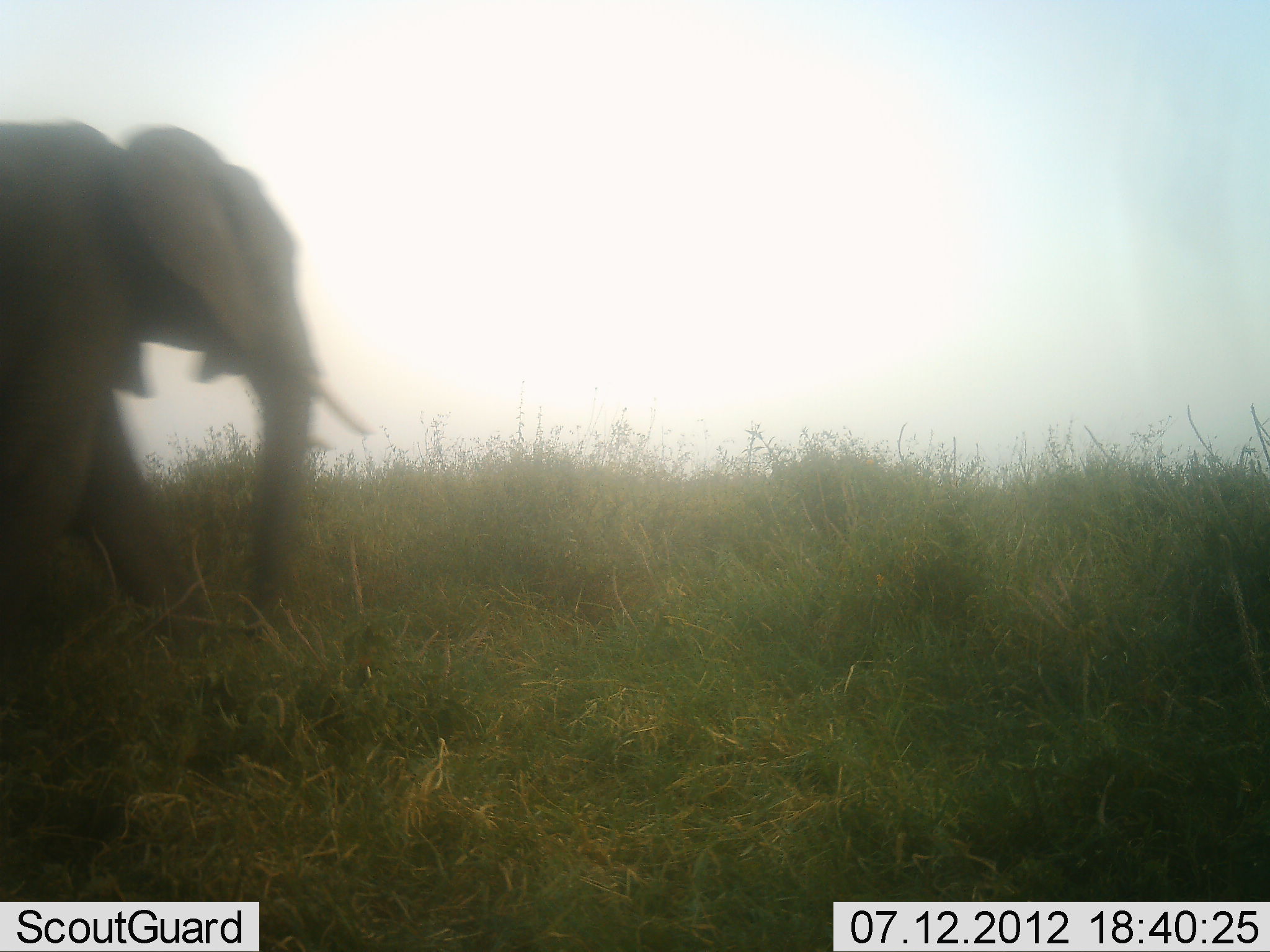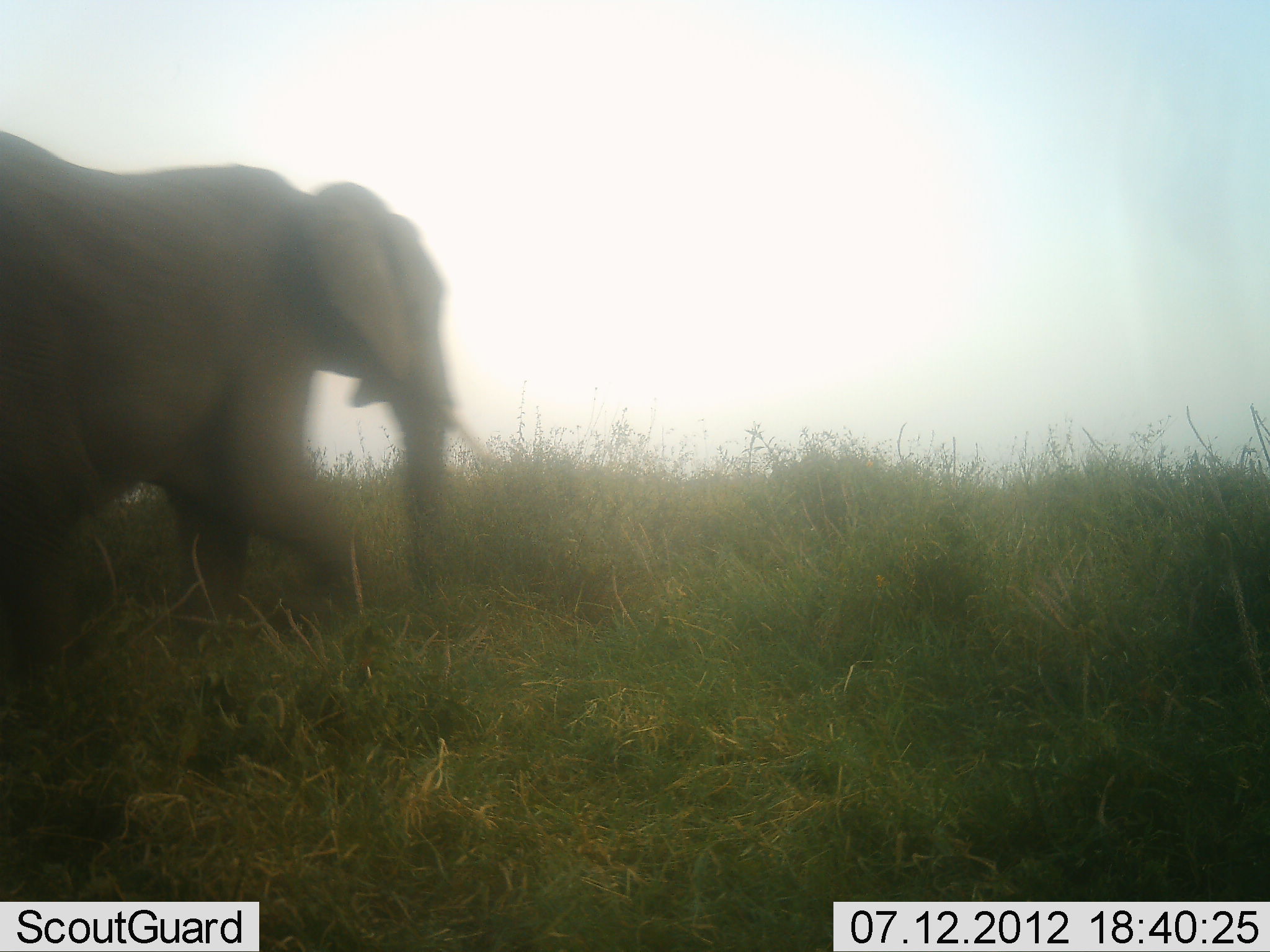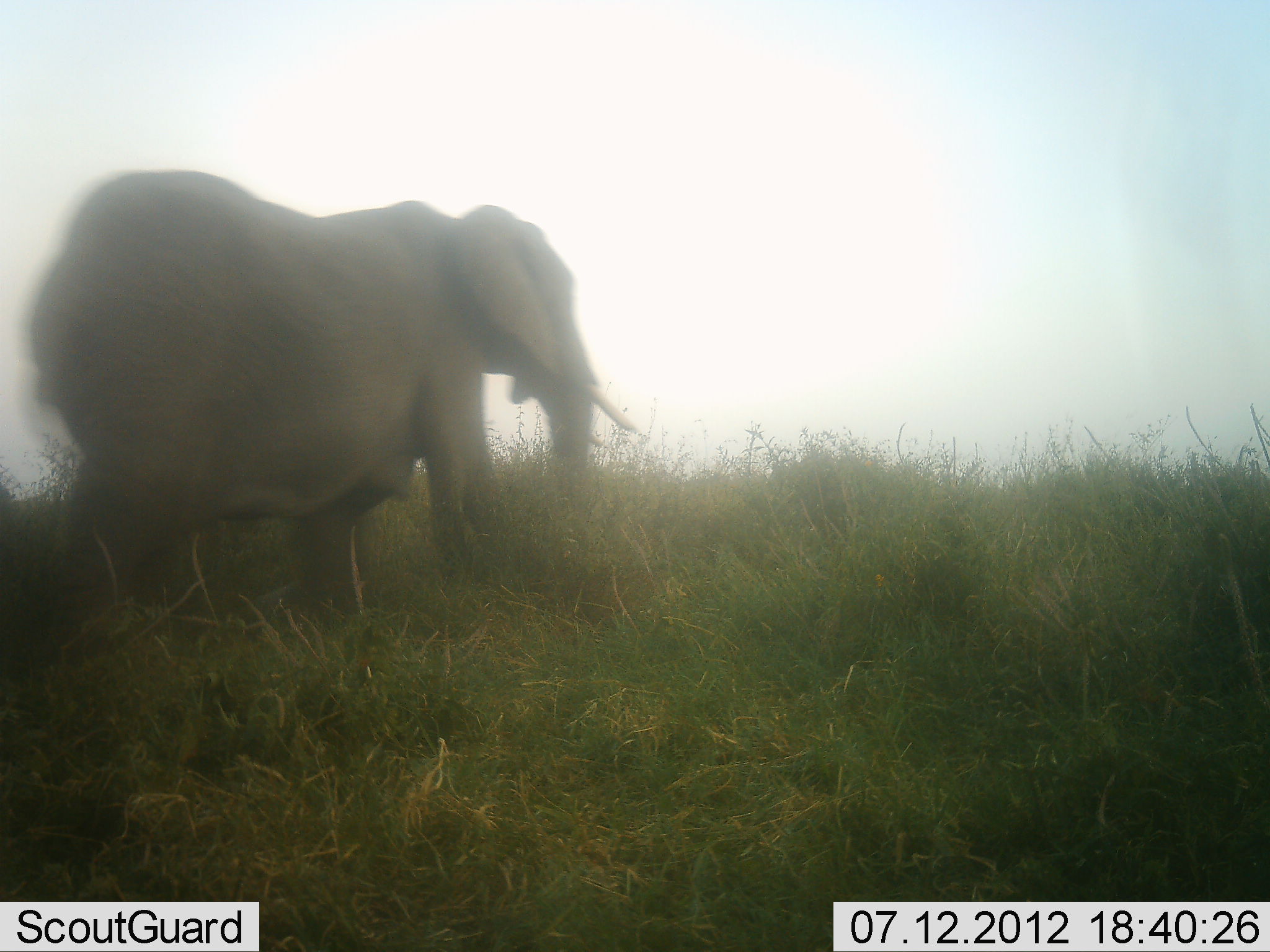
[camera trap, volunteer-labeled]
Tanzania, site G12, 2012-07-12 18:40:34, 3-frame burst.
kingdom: Animalia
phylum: Chordata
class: Mammalia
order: Proboscidea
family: Elephantidae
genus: Loxodonta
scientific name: Loxodonta africana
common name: african bush elephant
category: elephant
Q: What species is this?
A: Elephant (african bush elephant) (Loxodonta africana).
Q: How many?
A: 1.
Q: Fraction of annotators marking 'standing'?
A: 0%.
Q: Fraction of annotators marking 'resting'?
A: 0%.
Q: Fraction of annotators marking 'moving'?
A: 100%.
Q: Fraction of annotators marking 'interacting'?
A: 0%.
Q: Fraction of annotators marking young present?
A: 0%.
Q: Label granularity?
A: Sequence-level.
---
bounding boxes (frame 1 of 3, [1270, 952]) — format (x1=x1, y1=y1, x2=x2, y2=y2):
animal: (x1=0, y1=125, x2=374, y2=630)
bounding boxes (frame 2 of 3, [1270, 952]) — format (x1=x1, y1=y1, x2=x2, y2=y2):
animal: (x1=1, y1=130, x2=473, y2=680)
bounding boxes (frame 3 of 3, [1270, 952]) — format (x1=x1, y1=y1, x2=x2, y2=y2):
animal: (x1=30, y1=170, x2=638, y2=660)